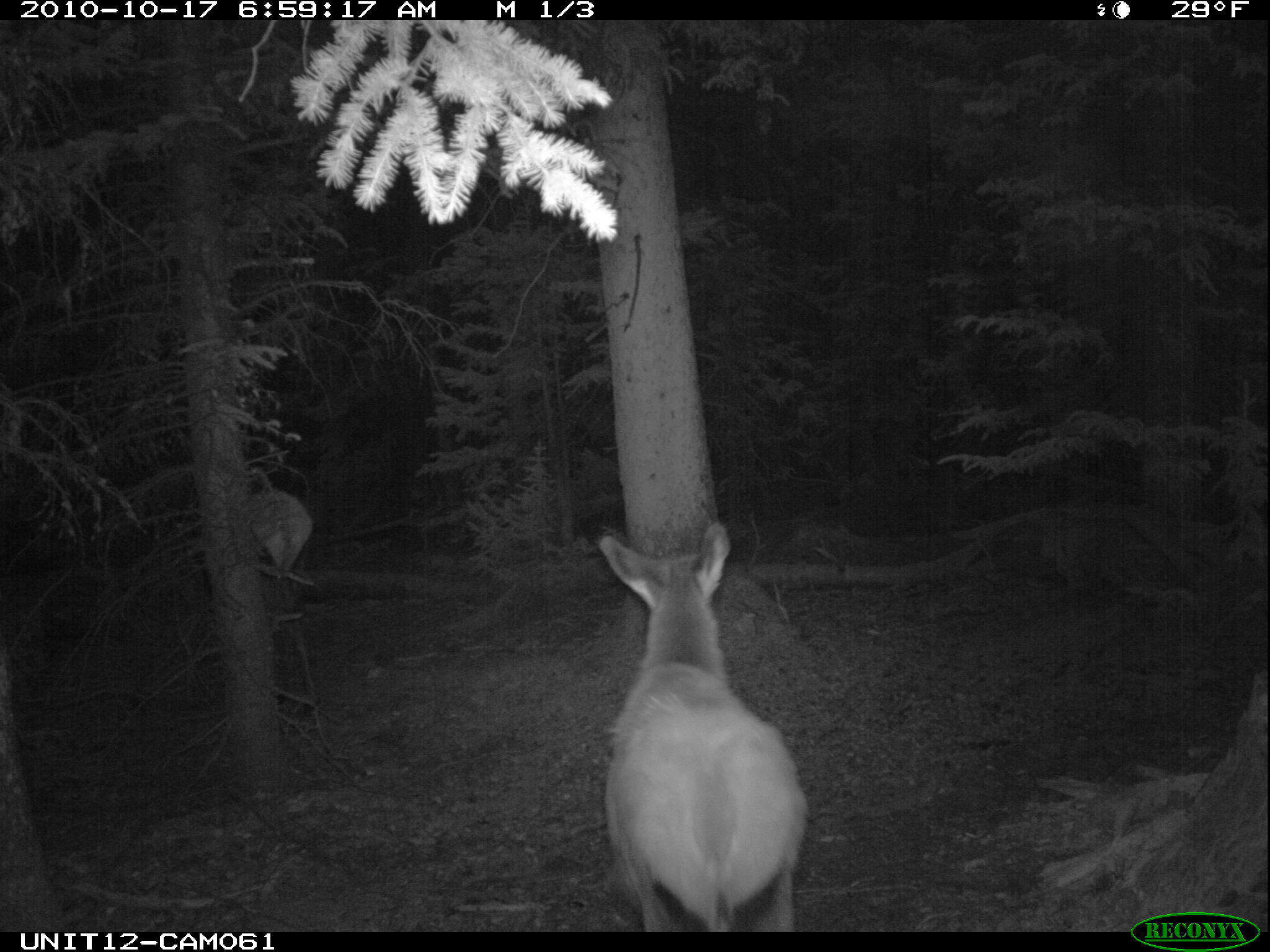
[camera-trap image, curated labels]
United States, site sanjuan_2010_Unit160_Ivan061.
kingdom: Animalia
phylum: Chordata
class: Mammalia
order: Artiodactyla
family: Cervidae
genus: Cervus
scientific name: Cervus elaphus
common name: red deer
Cervus elaphus (red deer).